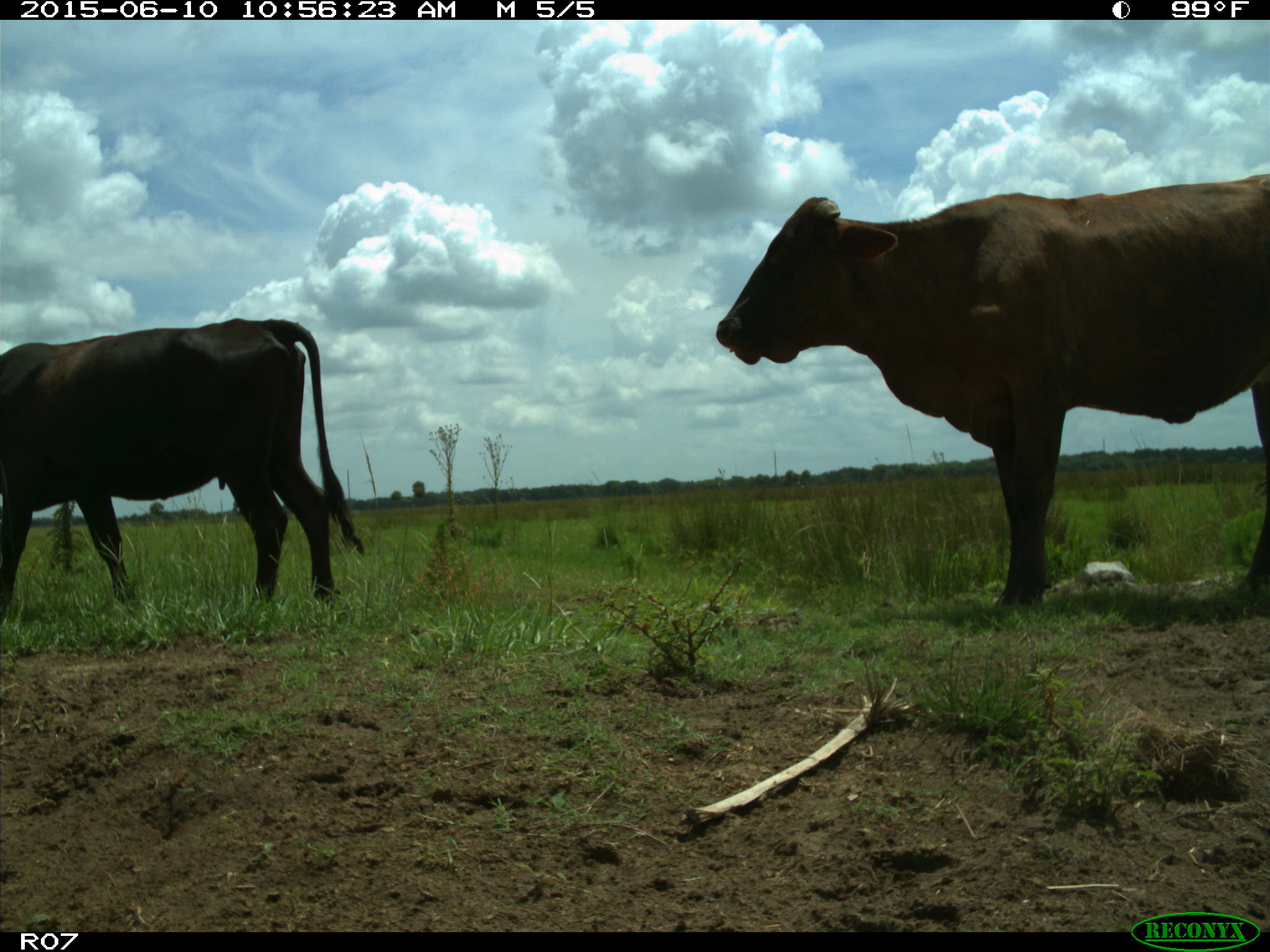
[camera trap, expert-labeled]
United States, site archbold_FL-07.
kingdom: Animalia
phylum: Chordata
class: Mammalia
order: Artiodactyla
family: Bovidae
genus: Bos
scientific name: Bos taurus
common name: domestic cow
Bos taurus (domestic cow).